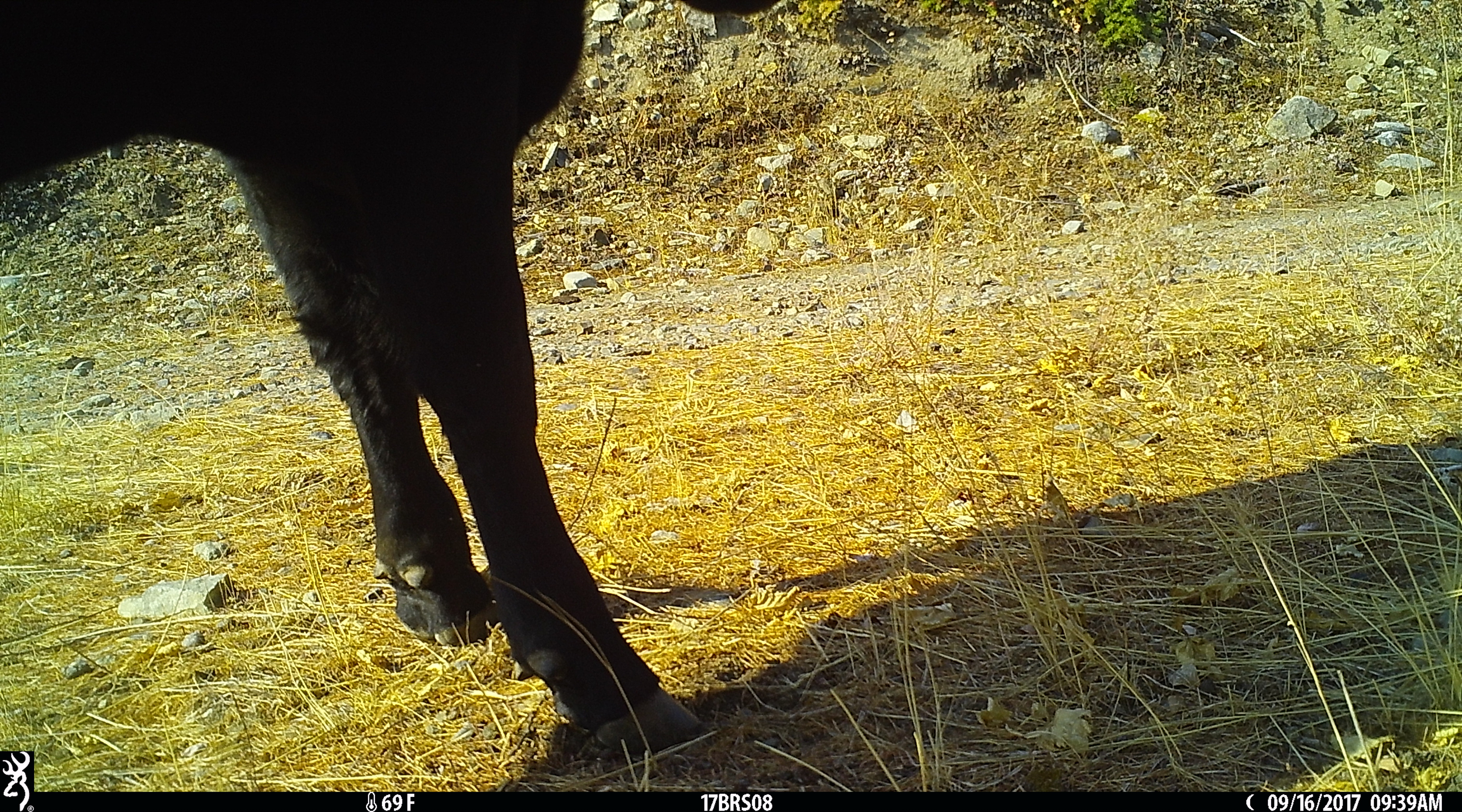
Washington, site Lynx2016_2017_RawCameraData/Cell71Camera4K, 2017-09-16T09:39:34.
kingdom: Animalia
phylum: Chordata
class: Mammalia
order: Artiodactyla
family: Bovidae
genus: Bos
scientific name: Bos taurus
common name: domestic cattle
Domestic cattle (Bos taurus). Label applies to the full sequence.